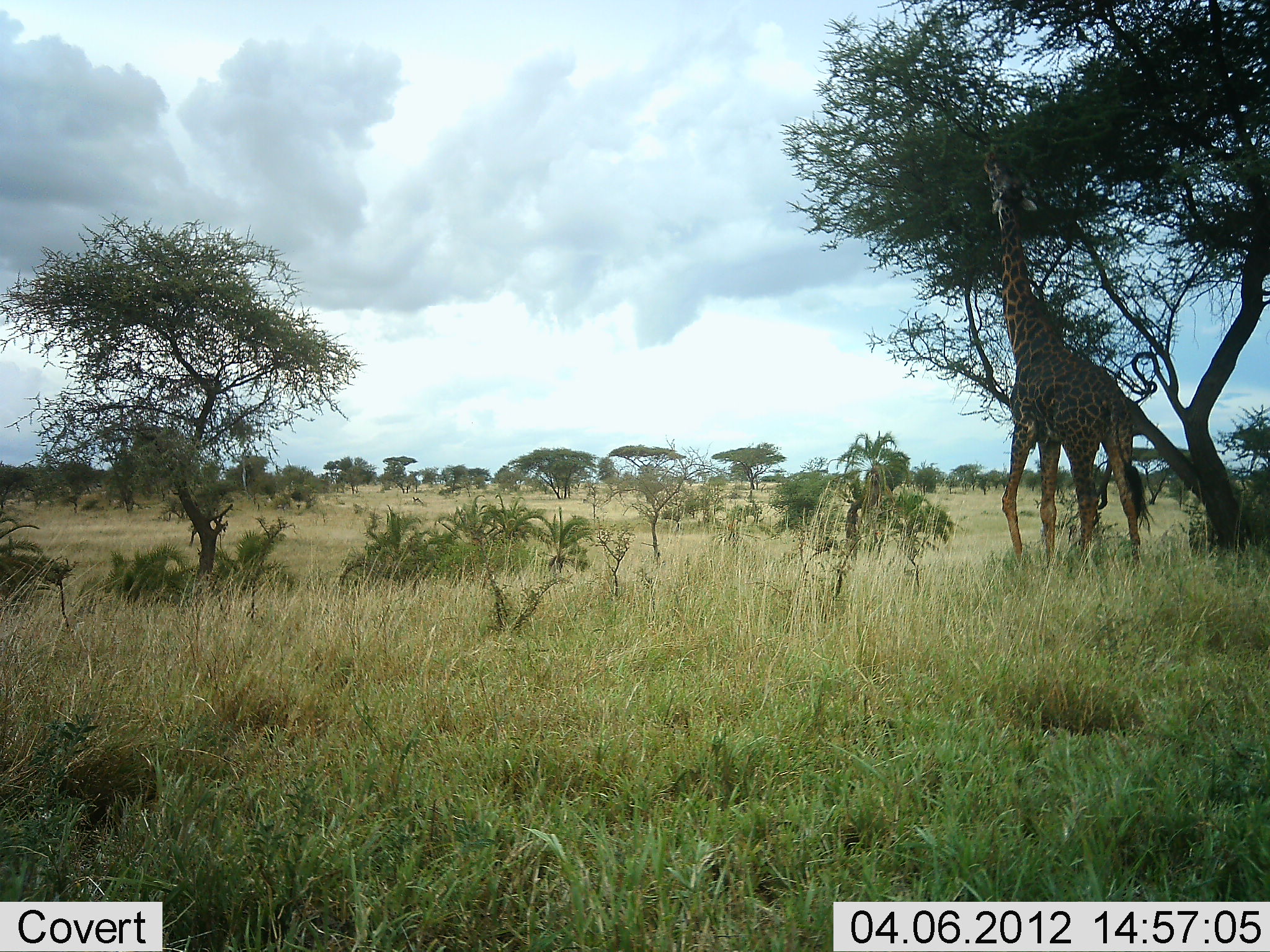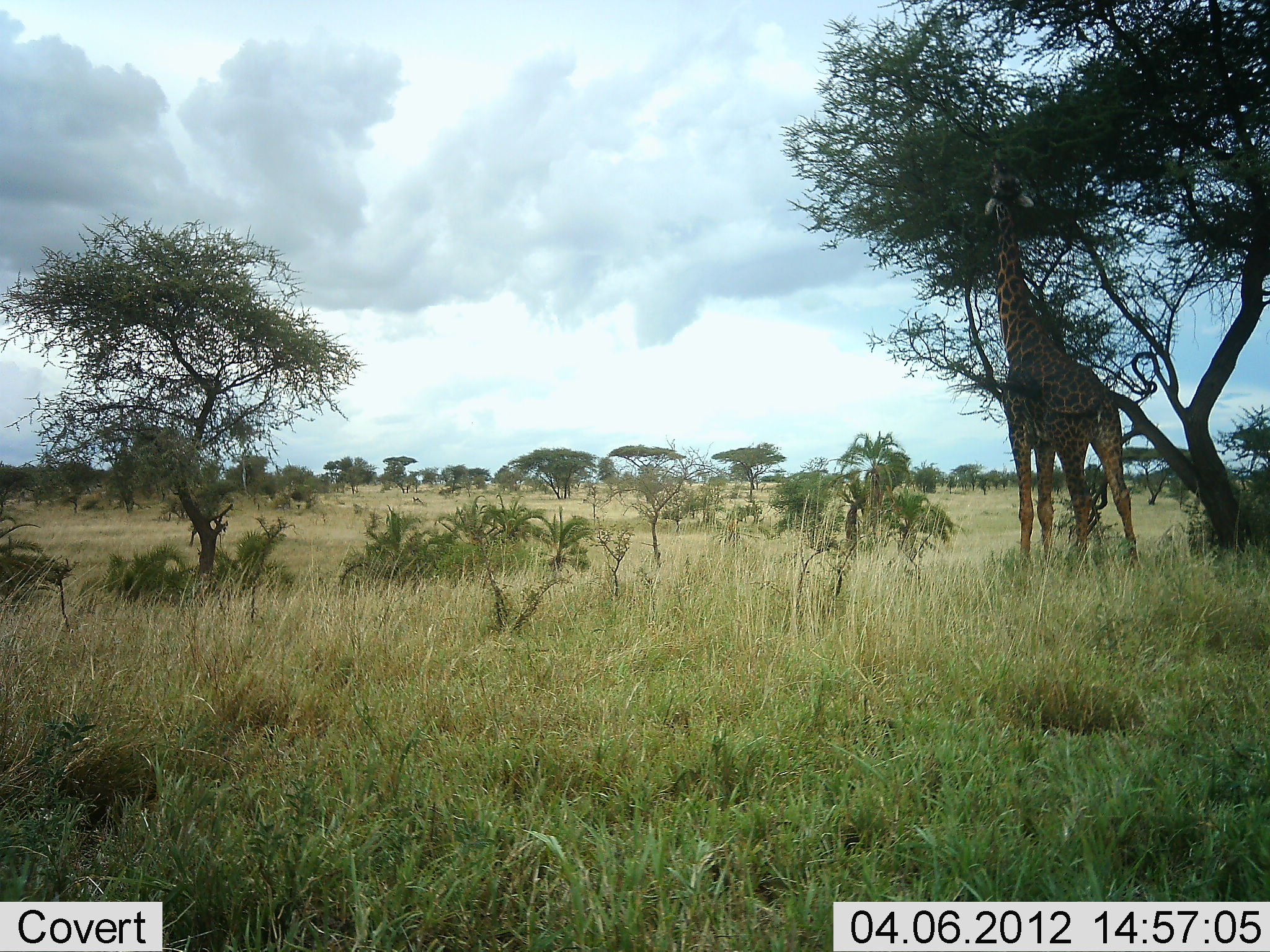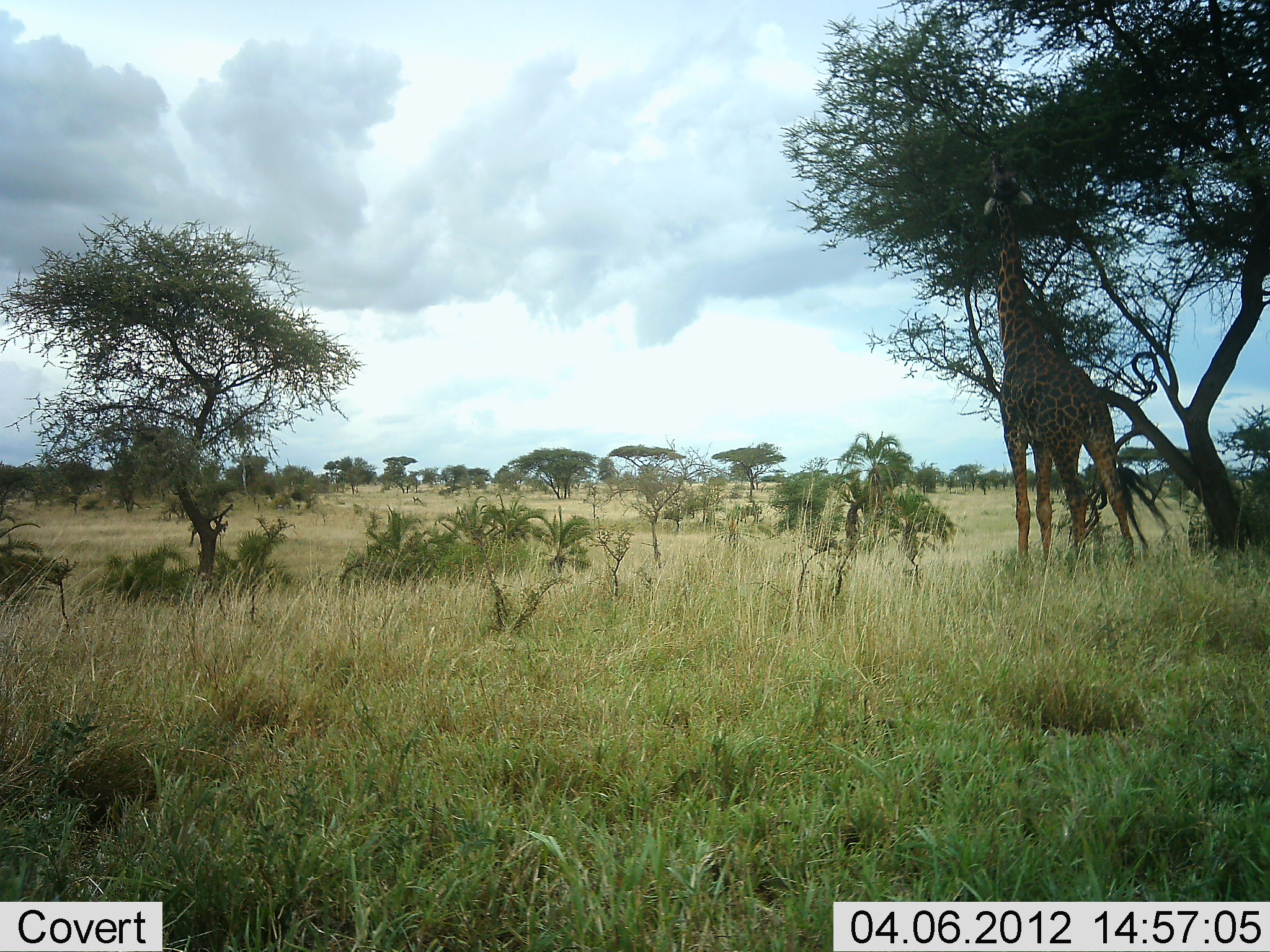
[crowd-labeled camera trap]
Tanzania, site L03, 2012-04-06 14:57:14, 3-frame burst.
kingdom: Animalia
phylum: Chordata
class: Mammalia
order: Artiodactyla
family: Giraffidae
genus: Giraffa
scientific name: Giraffa camelopardalis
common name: giraffe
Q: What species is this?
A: Giraffe (Giraffa camelopardalis).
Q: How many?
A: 1.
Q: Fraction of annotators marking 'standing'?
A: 22%.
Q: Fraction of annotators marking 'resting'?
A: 0%.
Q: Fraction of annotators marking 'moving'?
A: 0%.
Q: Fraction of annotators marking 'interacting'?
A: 0%.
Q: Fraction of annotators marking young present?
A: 0%.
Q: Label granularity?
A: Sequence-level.